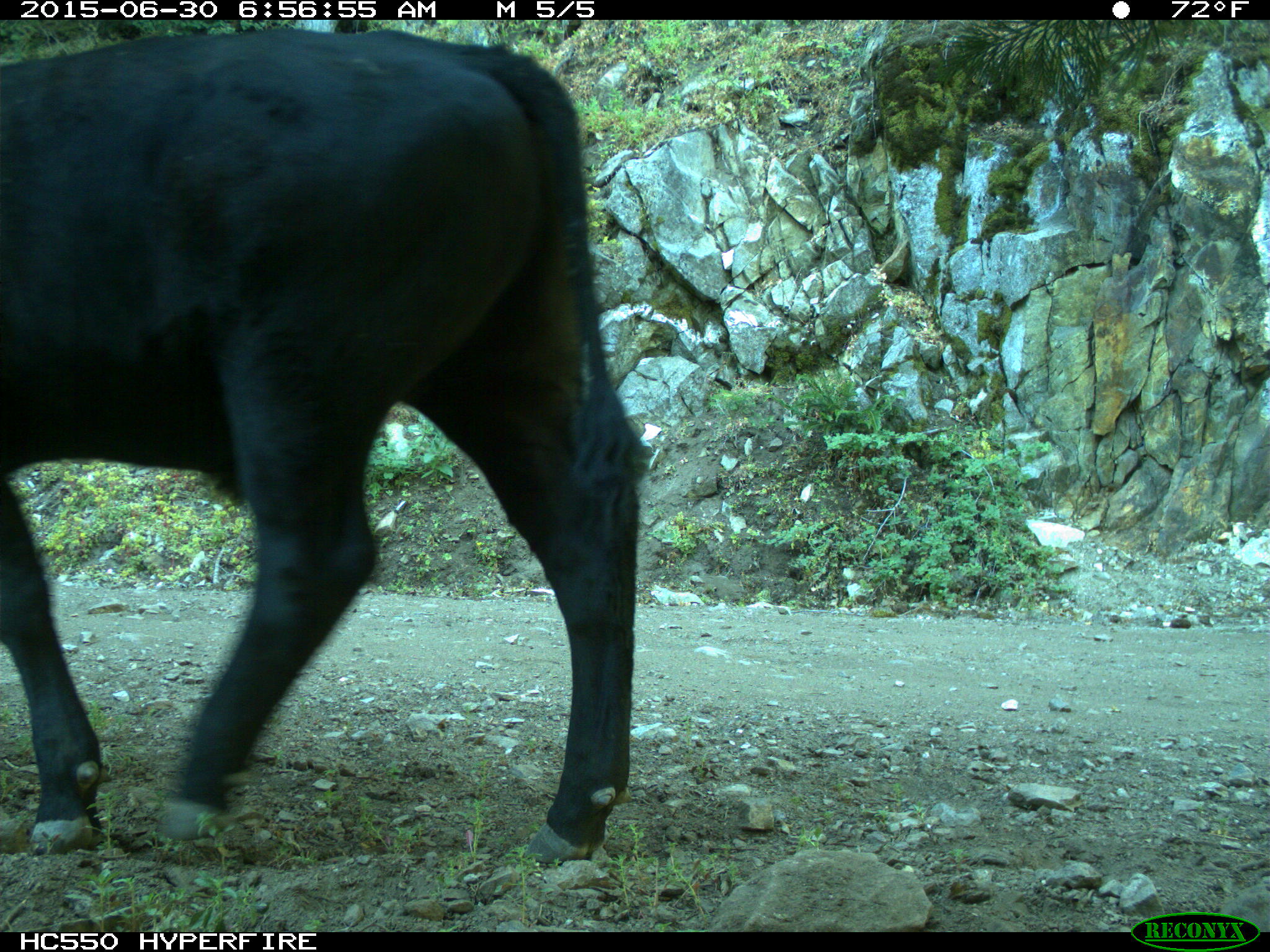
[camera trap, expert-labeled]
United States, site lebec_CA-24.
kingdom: Animalia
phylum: Chordata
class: Mammalia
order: Artiodactyla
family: Bovidae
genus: Bos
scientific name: Bos taurus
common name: domestic cow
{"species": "Bos taurus (domestic cow)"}